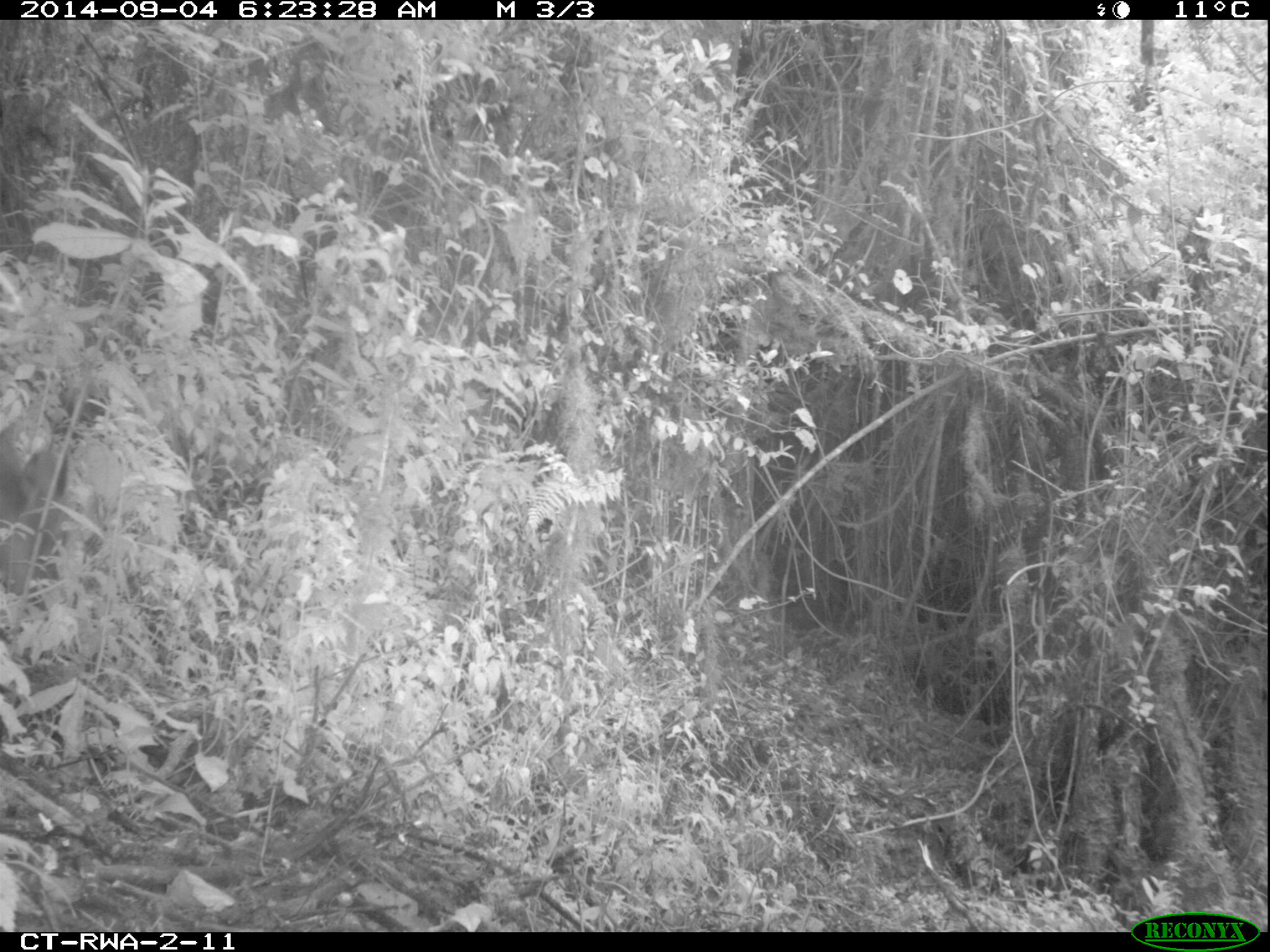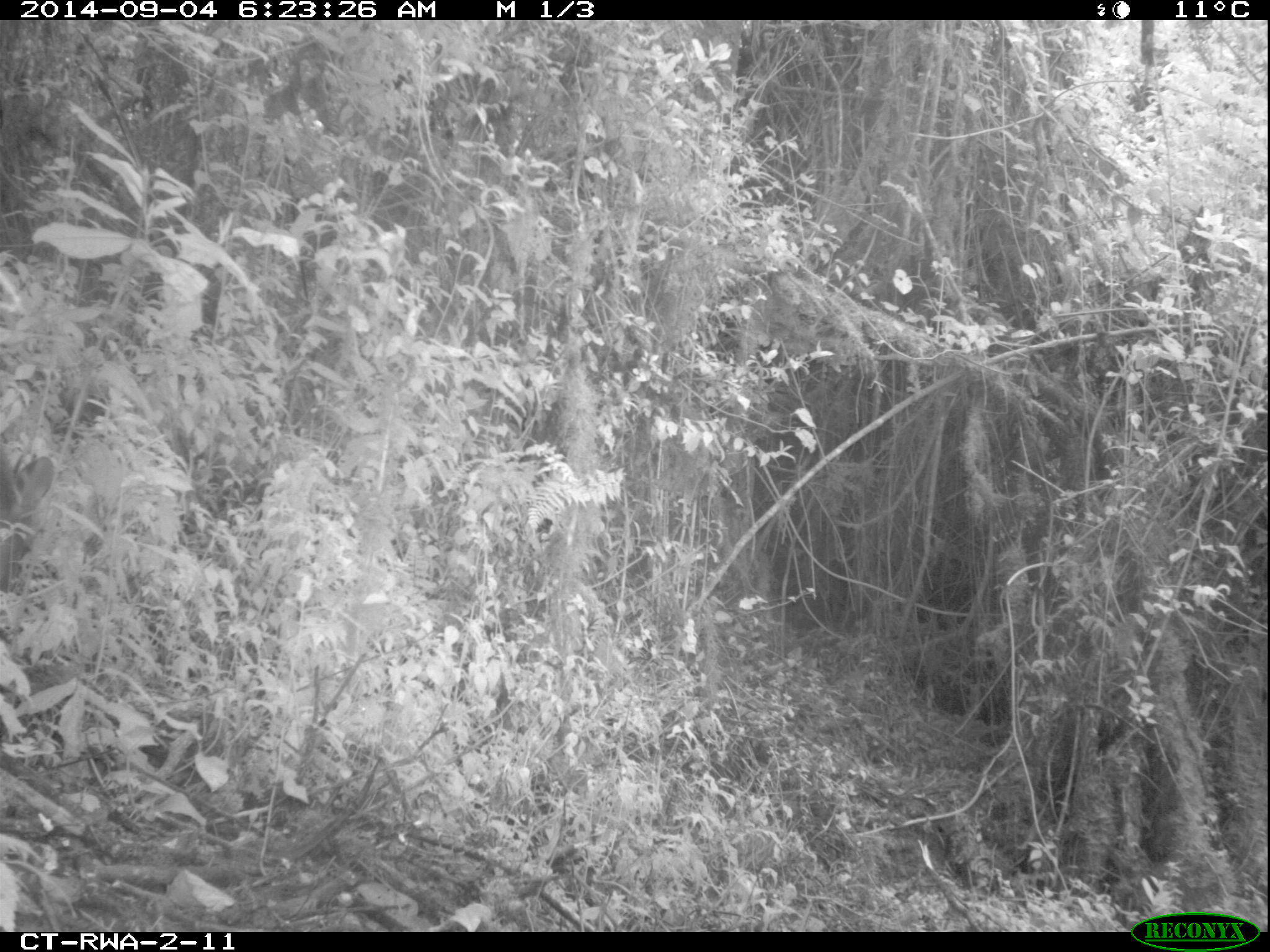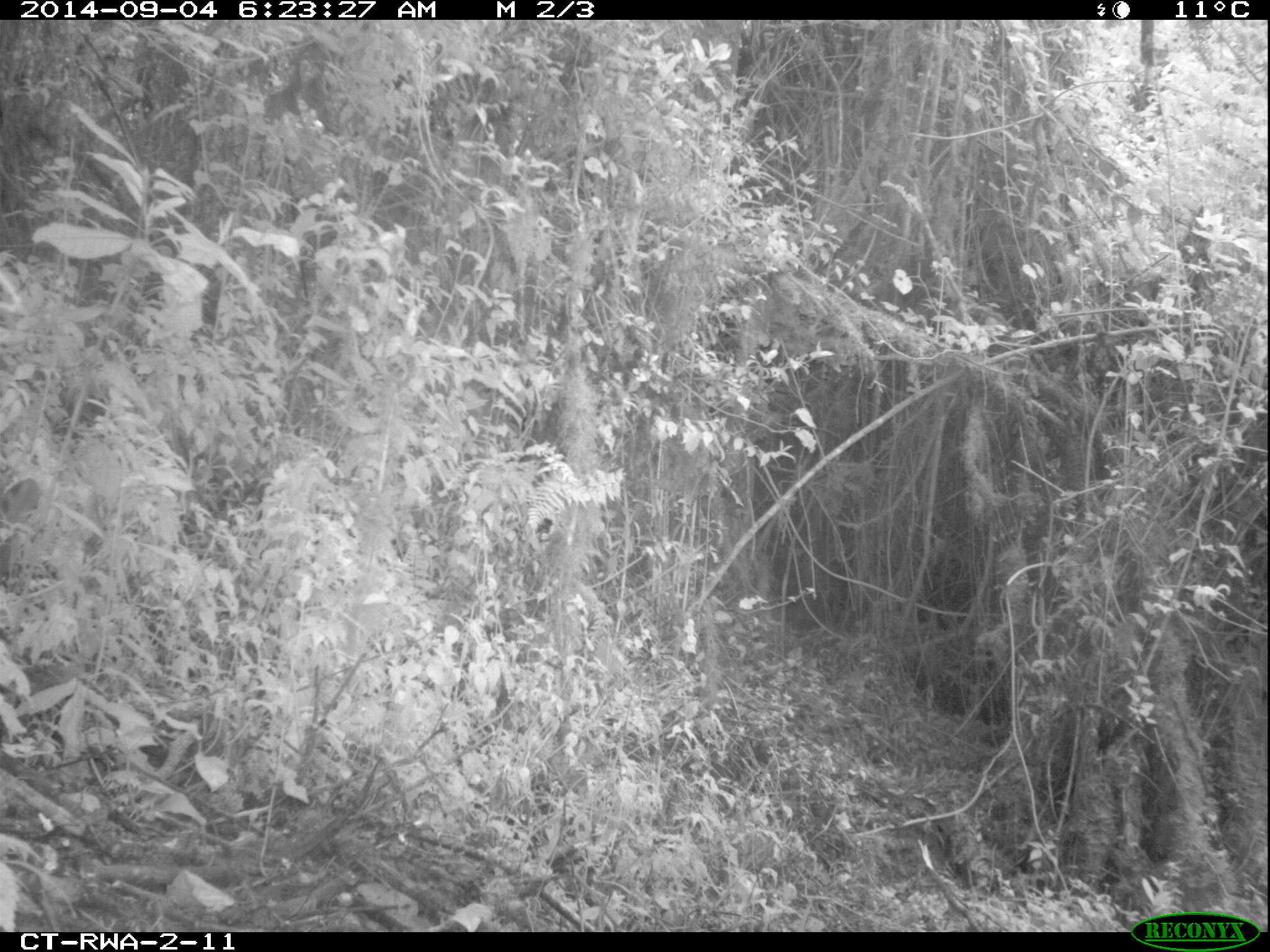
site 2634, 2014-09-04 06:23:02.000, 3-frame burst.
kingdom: Animalia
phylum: Chordata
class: Mammalia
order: Artiodactyla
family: Bovidae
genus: Cephalophus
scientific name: Cephalophus nigrifrons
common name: black-fronted duiker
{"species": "Cephalophus nigrifrons (black-fronted duiker)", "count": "1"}